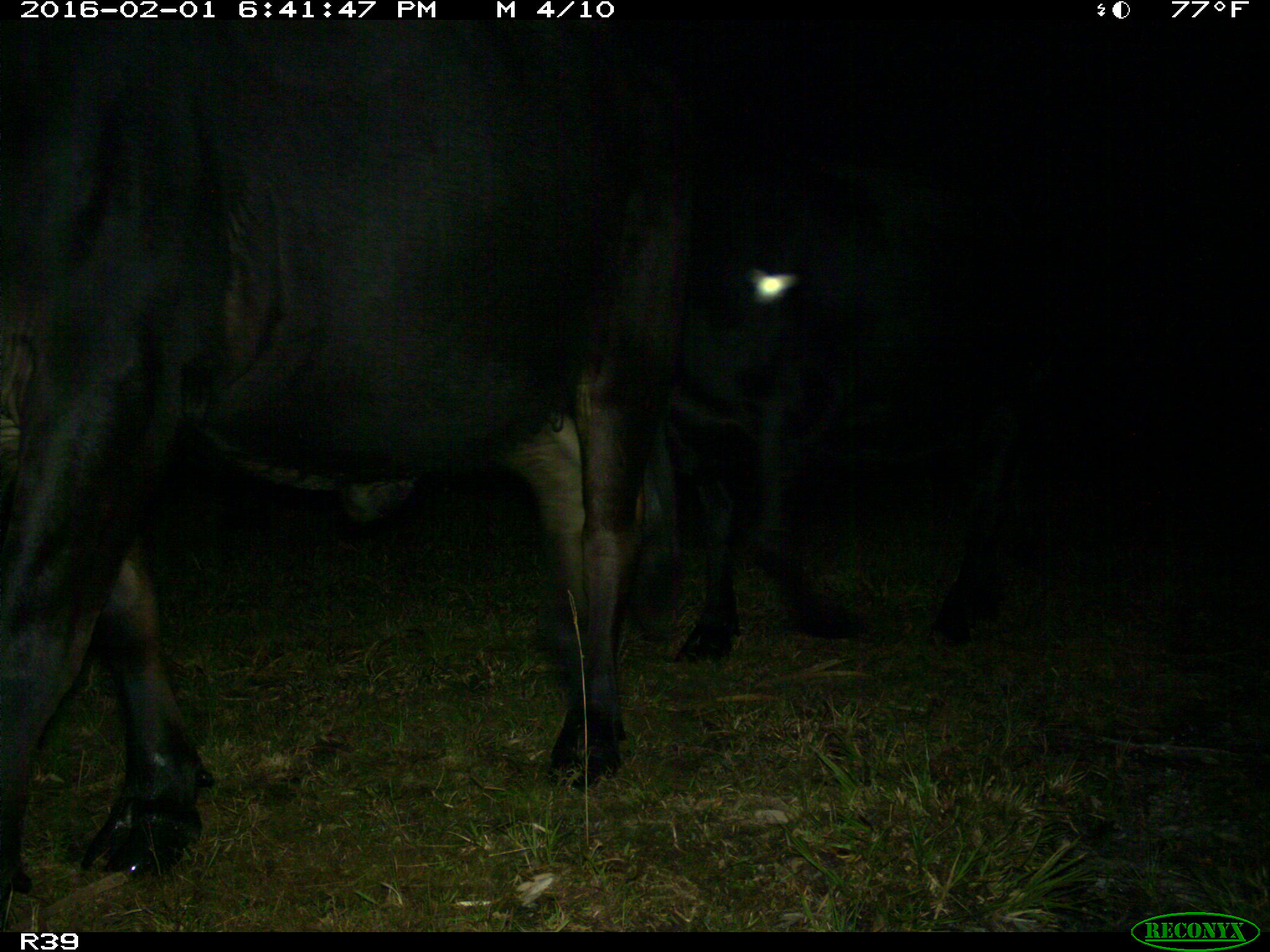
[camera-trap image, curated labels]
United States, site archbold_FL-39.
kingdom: Animalia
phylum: Chordata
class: Mammalia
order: Artiodactyla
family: Bovidae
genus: Bos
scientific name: Bos taurus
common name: domestic cow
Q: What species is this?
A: Bos taurus (domestic cow).